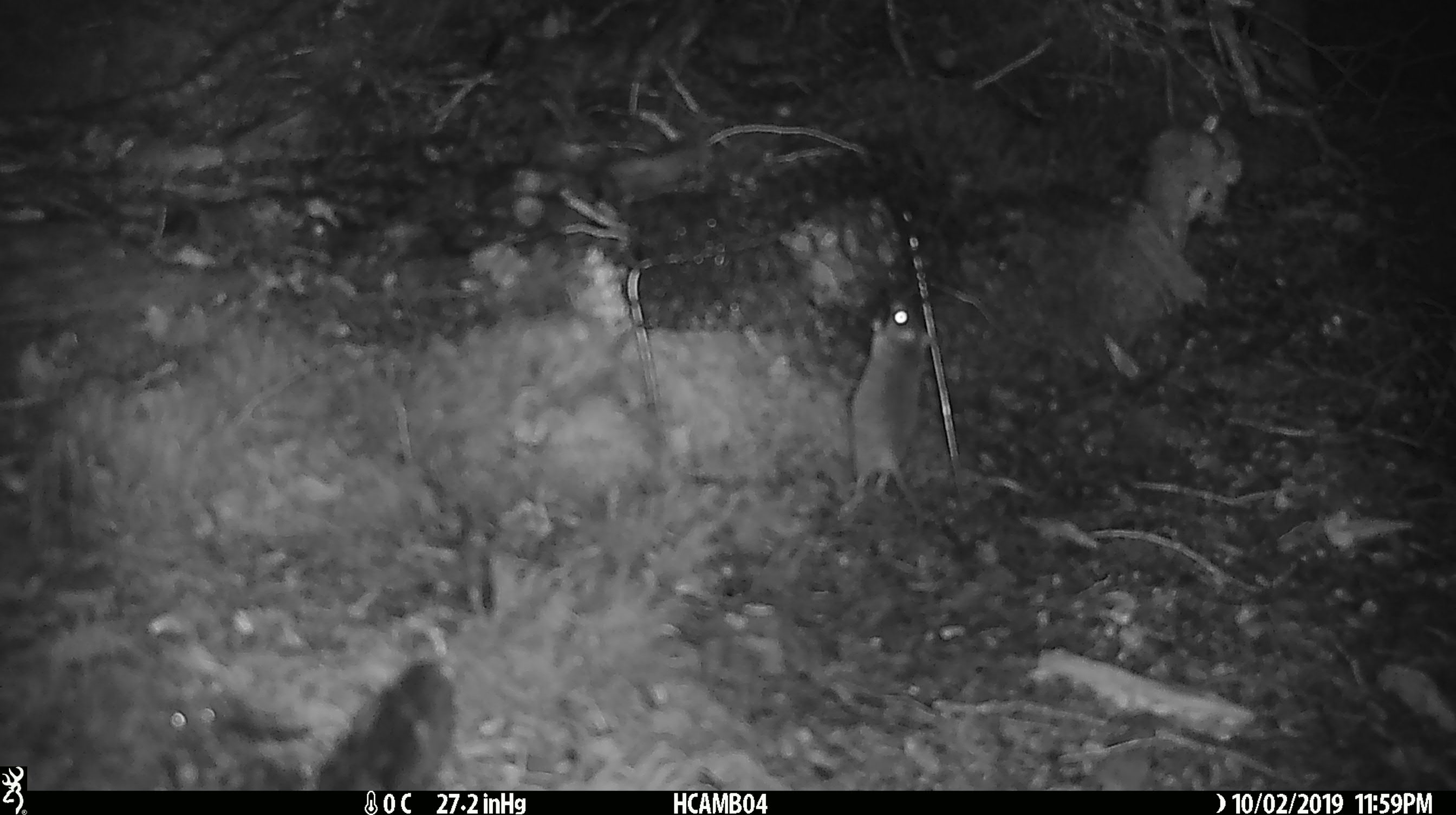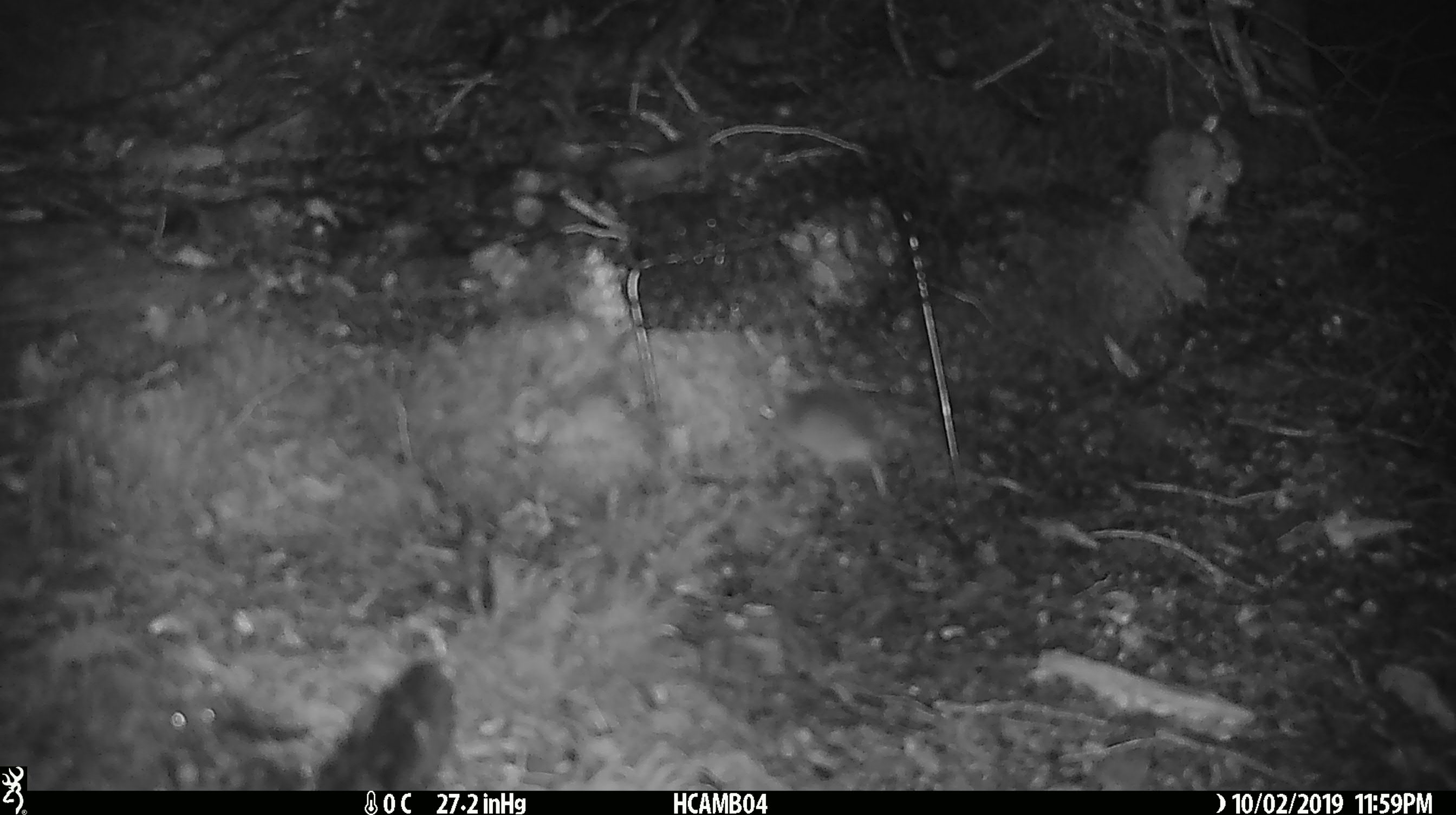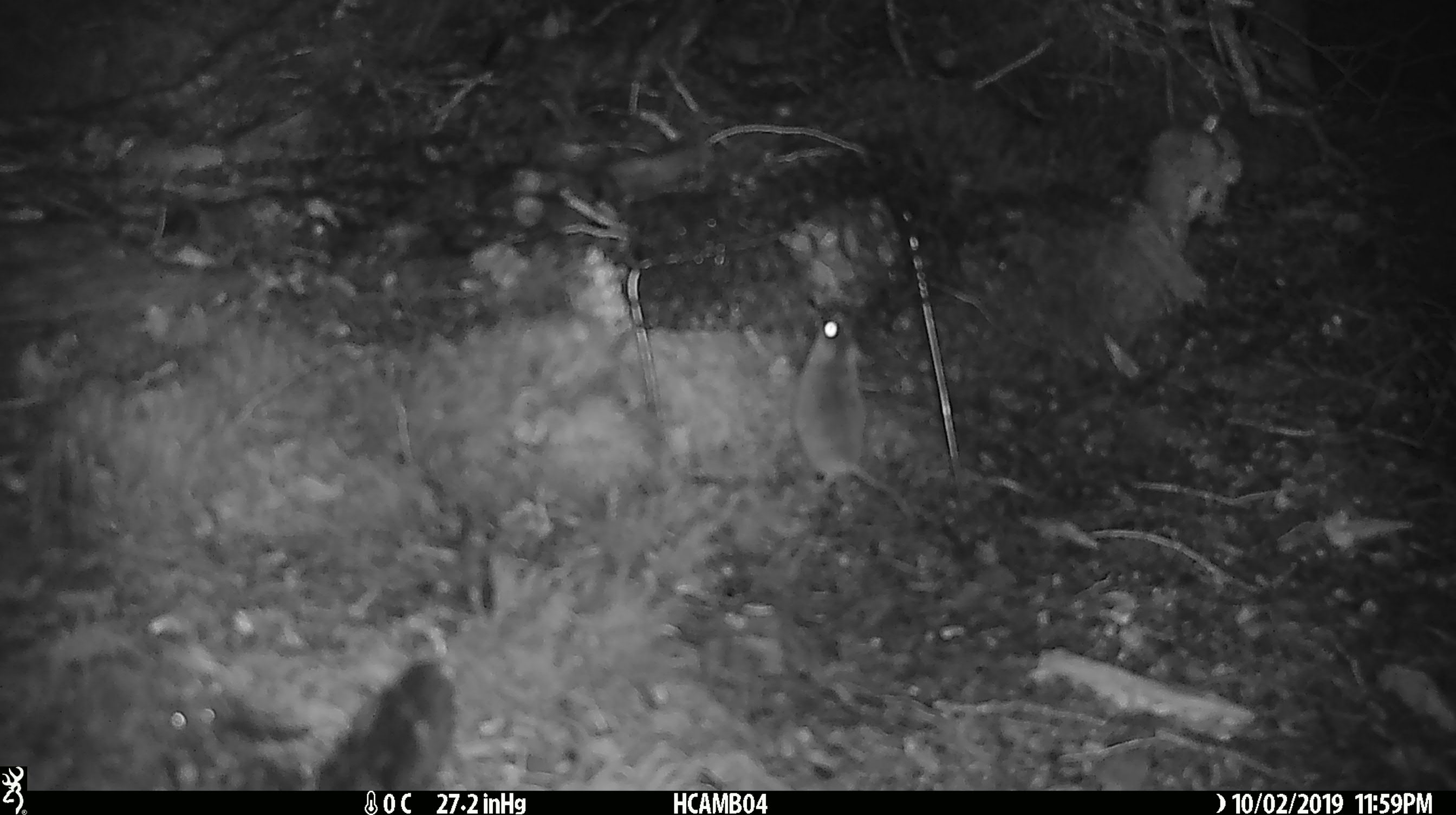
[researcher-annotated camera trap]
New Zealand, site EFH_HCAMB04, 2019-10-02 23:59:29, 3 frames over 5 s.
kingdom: Animalia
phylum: Chordata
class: Mammalia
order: Rodentia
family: Muridae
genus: Mus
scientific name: Mus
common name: mouse